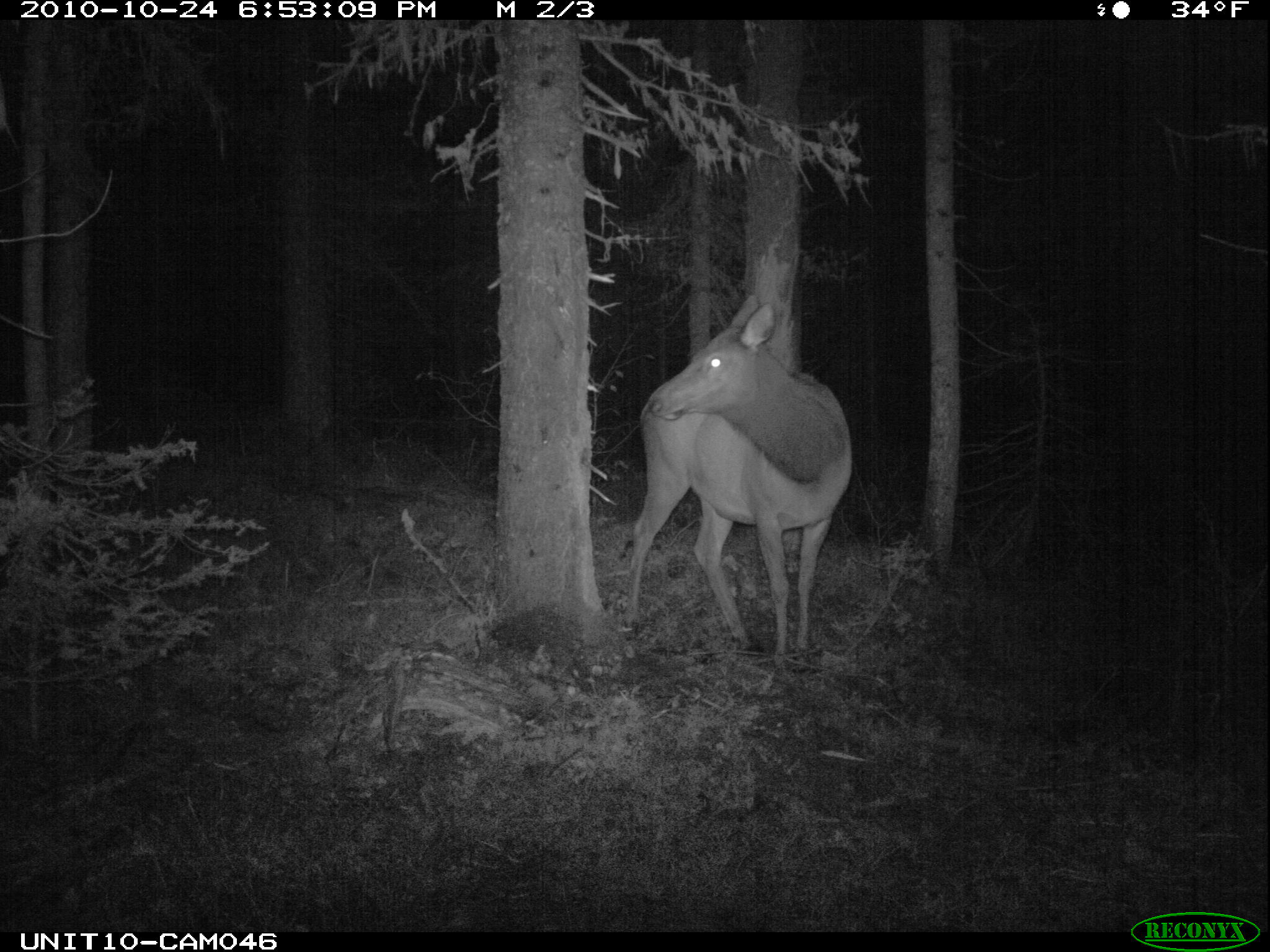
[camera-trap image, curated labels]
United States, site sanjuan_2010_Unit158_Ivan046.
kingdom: Animalia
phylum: Chordata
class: Mammalia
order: Artiodactyla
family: Cervidae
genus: Cervus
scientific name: Cervus elaphus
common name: red deer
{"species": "Cervus elaphus (red deer)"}